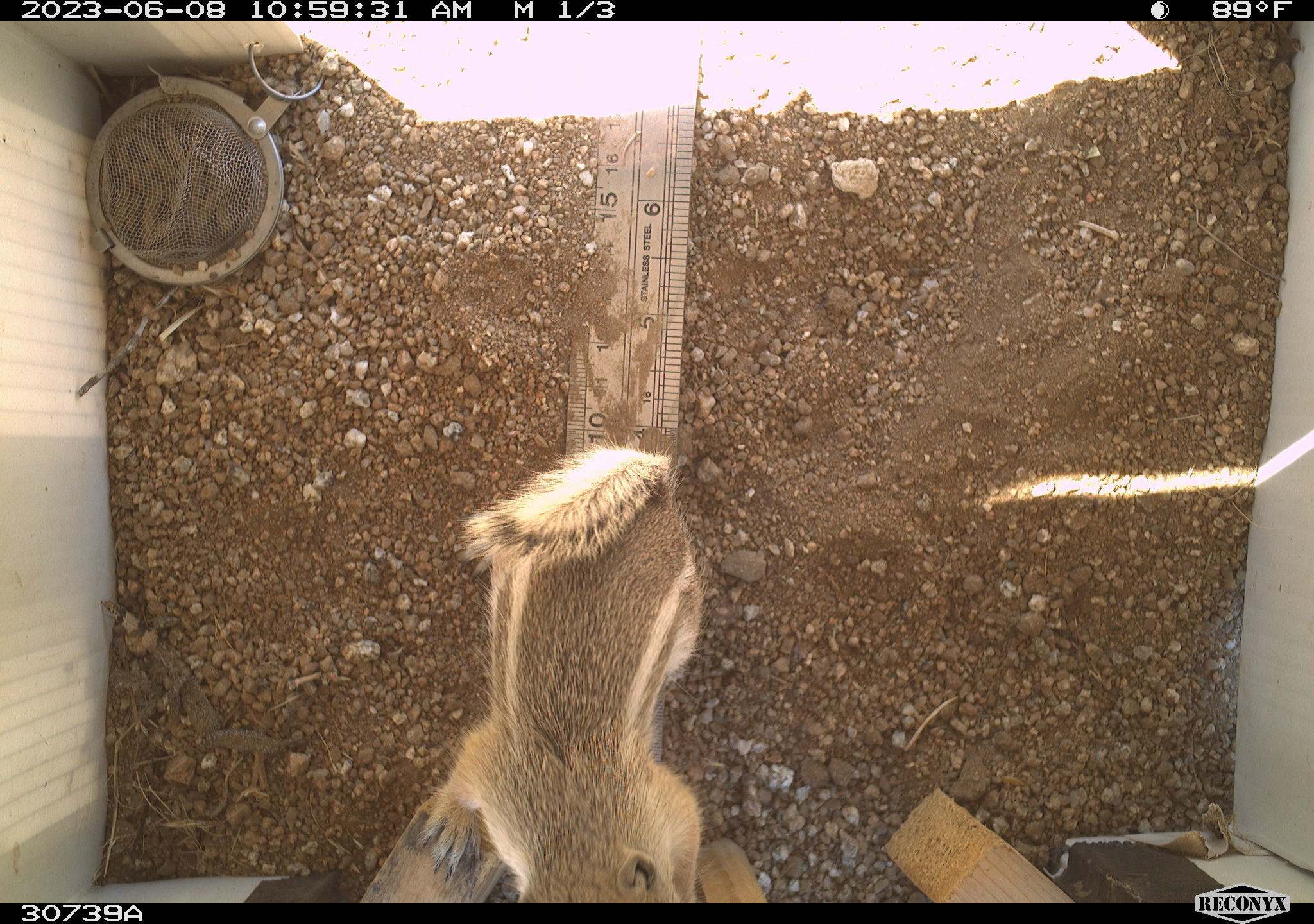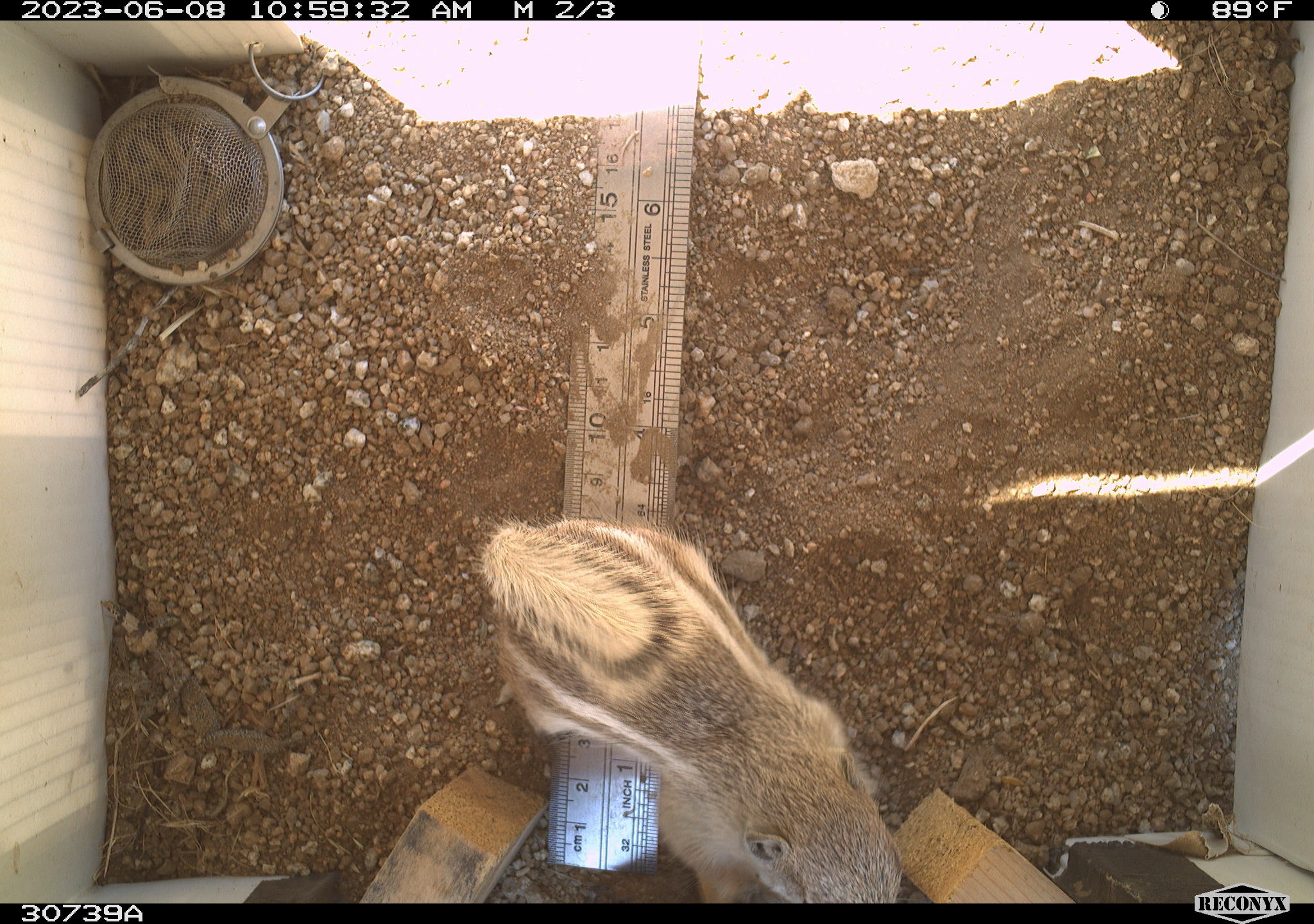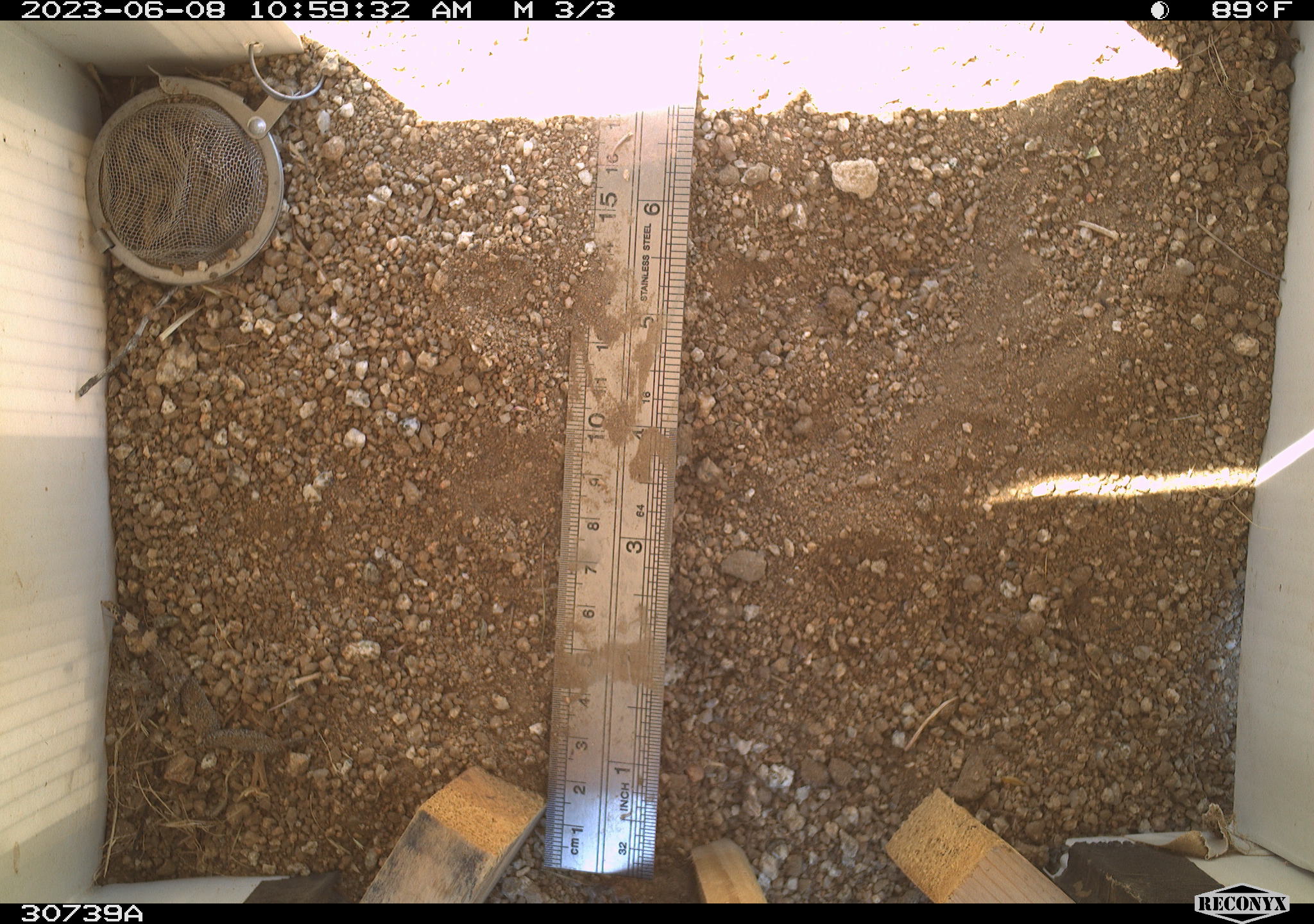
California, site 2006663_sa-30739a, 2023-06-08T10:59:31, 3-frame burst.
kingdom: Animalia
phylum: Chordata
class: Mammalia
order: Rodentia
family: Sciuridae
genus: Ammospermophilus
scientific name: Ammospermophilus leucurus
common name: white-tailed antelope squirrel